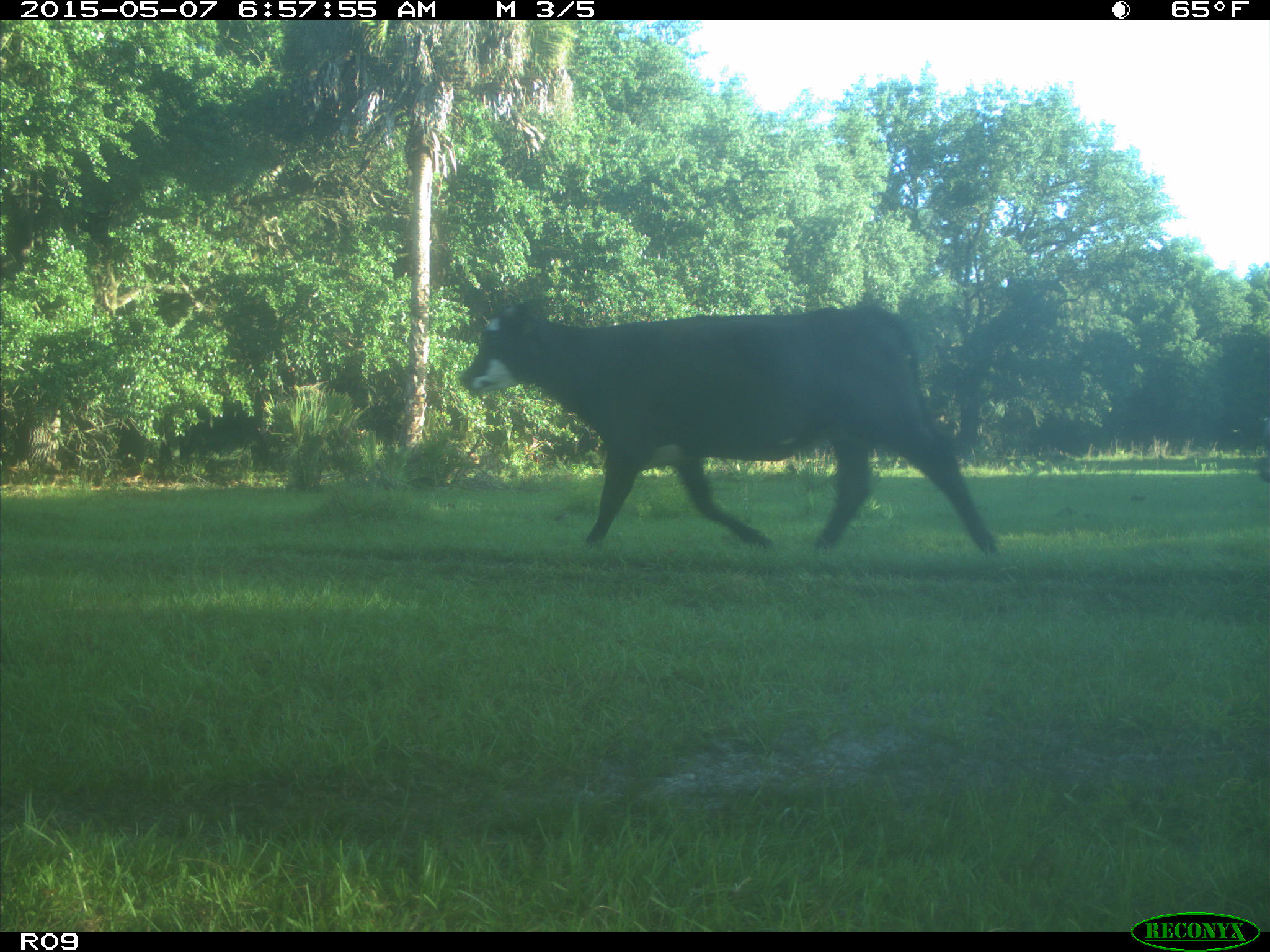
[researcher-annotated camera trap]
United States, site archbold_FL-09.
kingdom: Animalia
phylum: Chordata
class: Mammalia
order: Artiodactyla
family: Bovidae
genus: Bos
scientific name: Bos taurus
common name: domestic cow